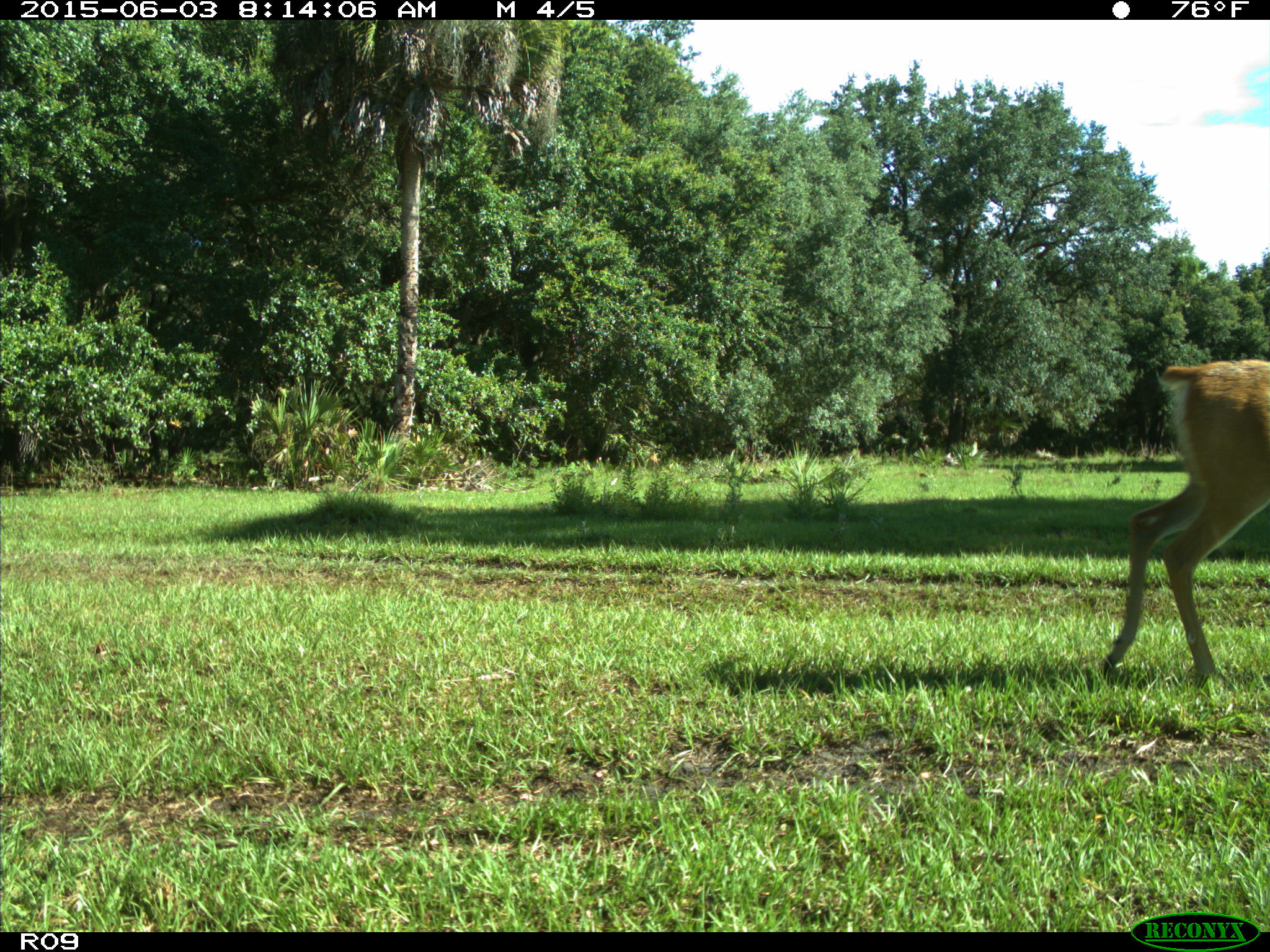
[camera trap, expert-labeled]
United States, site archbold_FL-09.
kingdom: Animalia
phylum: Chordata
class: Mammalia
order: Artiodactyla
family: Cervidae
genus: Odocoileus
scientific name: Odocoileus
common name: deer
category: unidentified deer